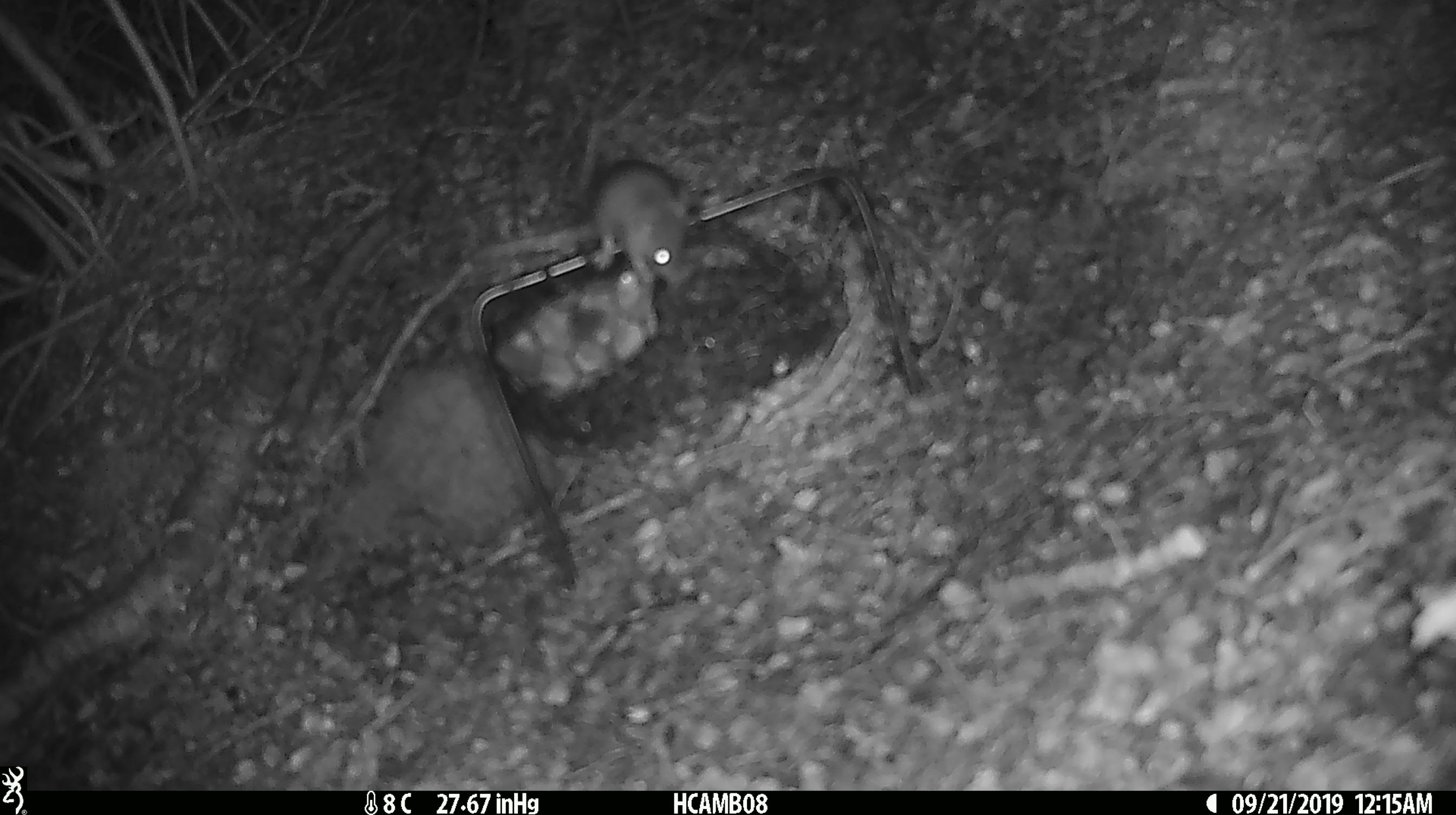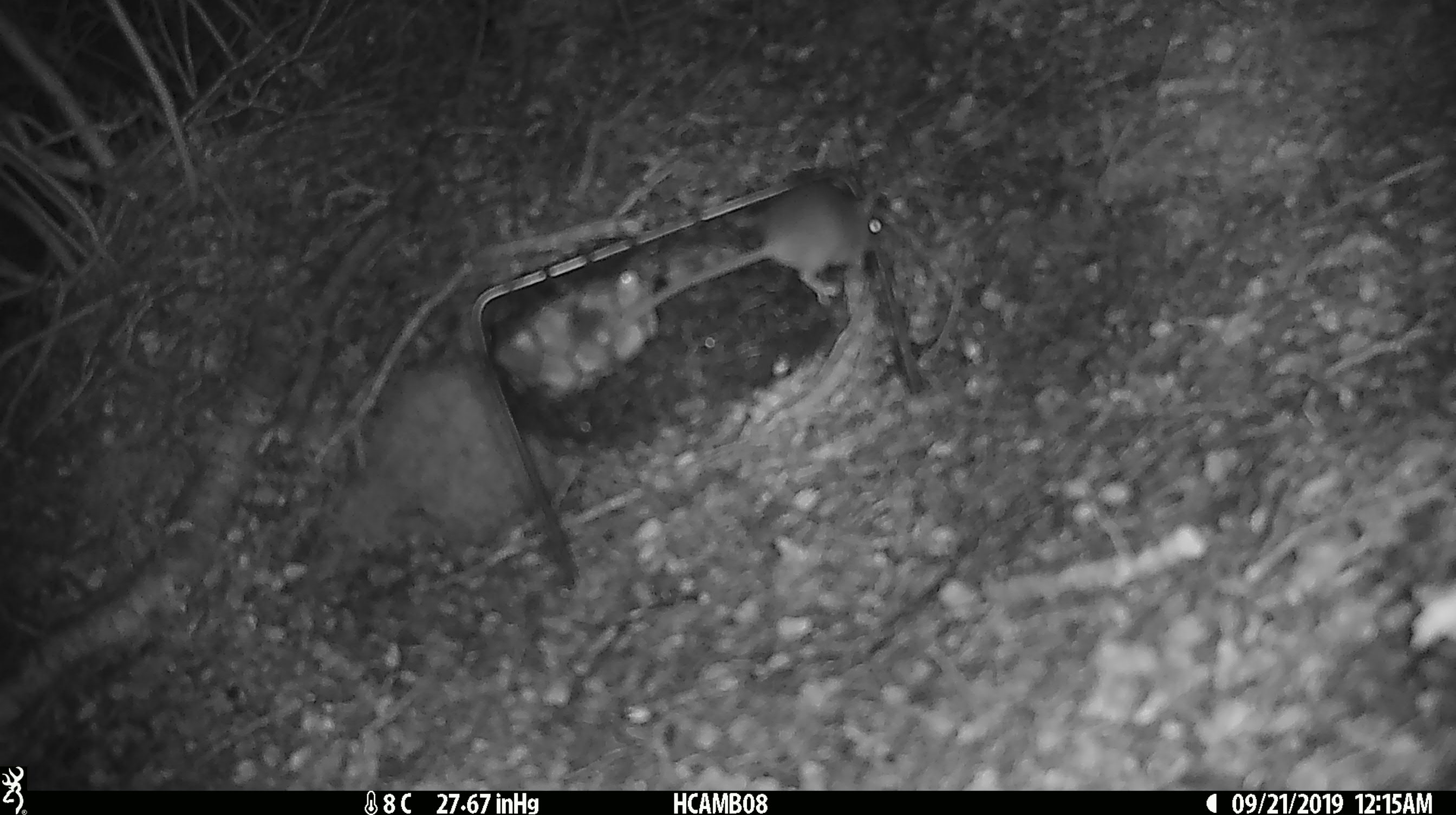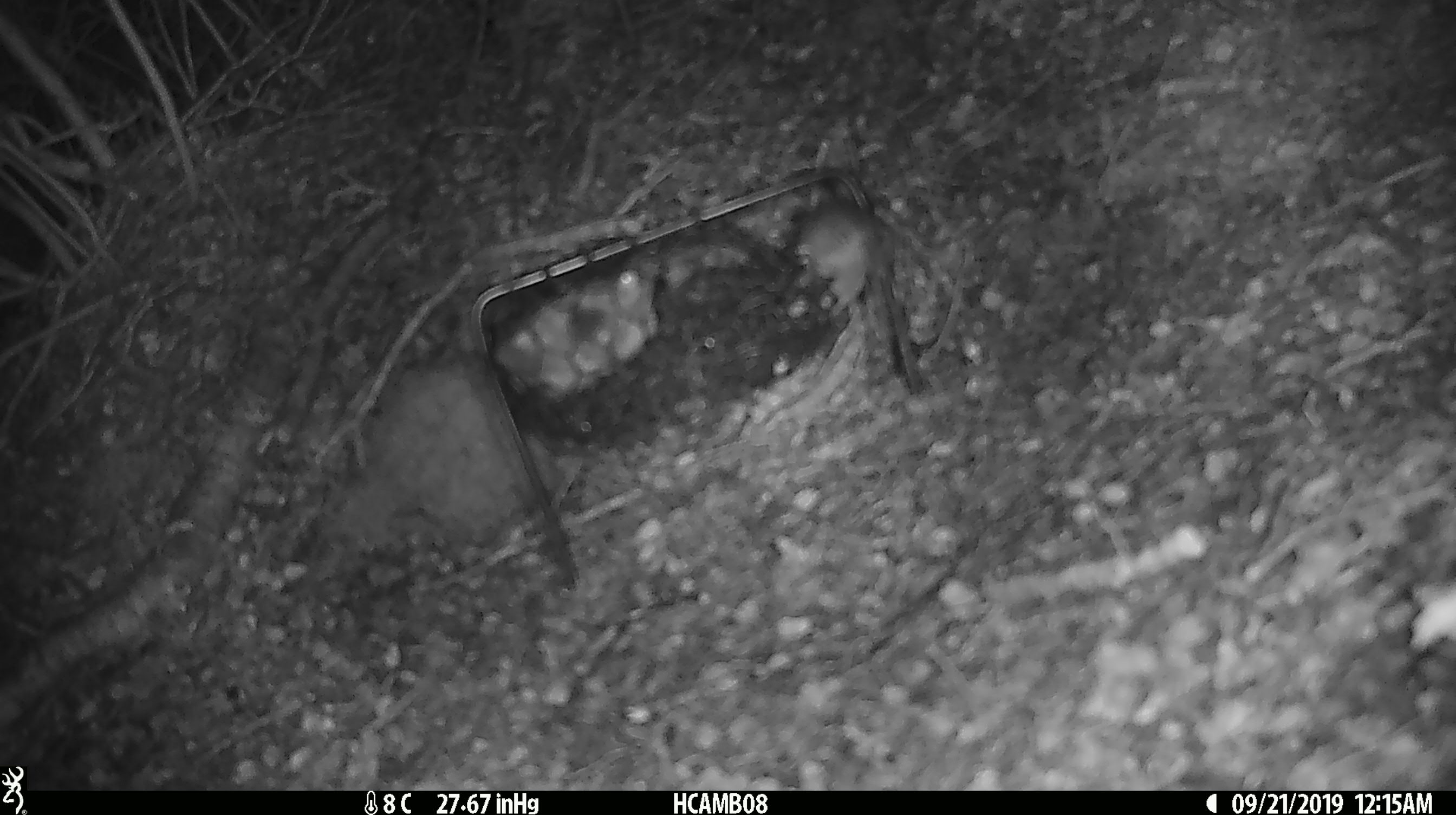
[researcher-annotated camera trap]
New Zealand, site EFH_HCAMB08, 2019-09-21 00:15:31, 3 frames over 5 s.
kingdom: Animalia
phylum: Chordata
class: Mammalia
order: Rodentia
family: Muridae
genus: Mus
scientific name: Mus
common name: mouse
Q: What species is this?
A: Mouse (Mus).